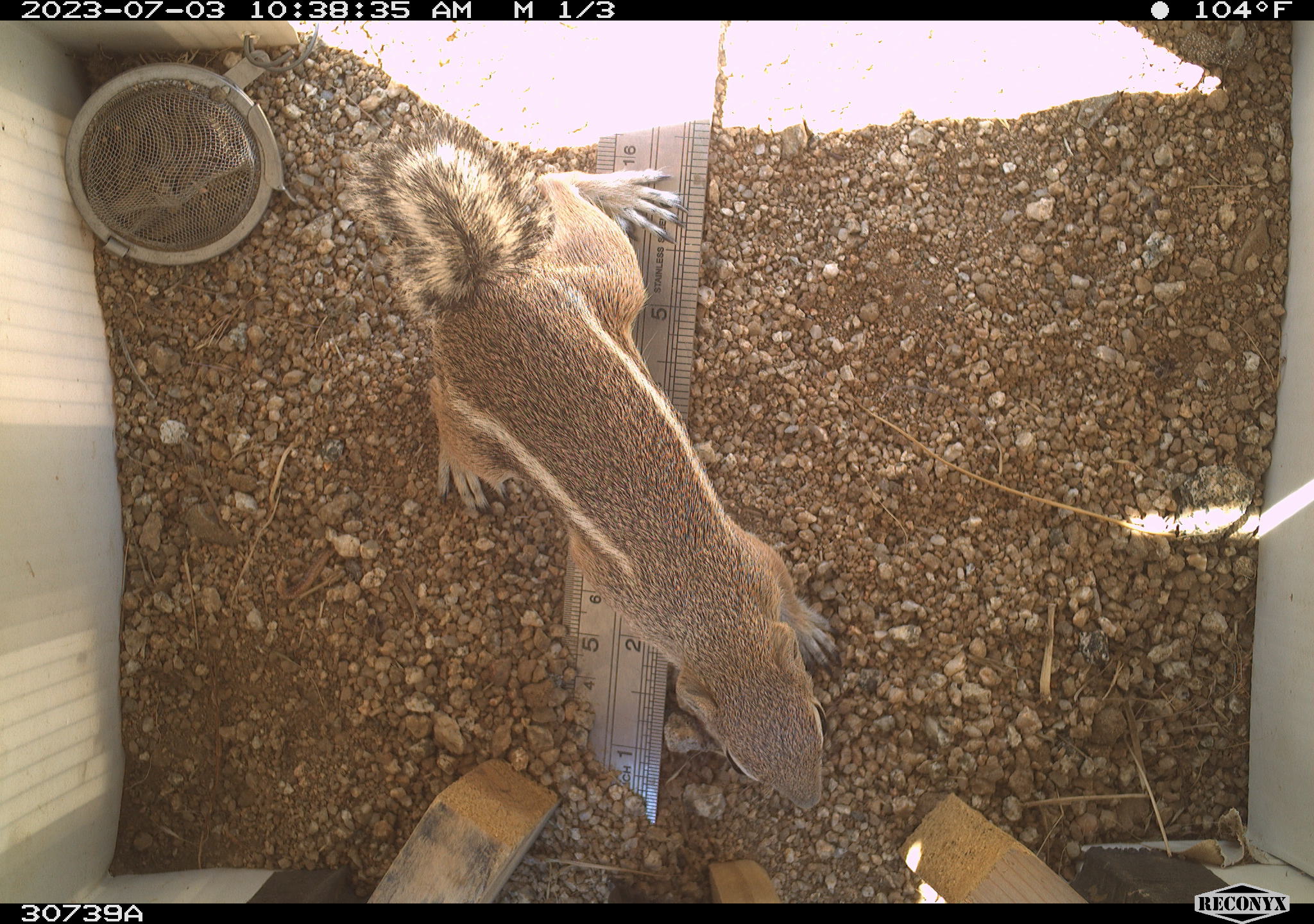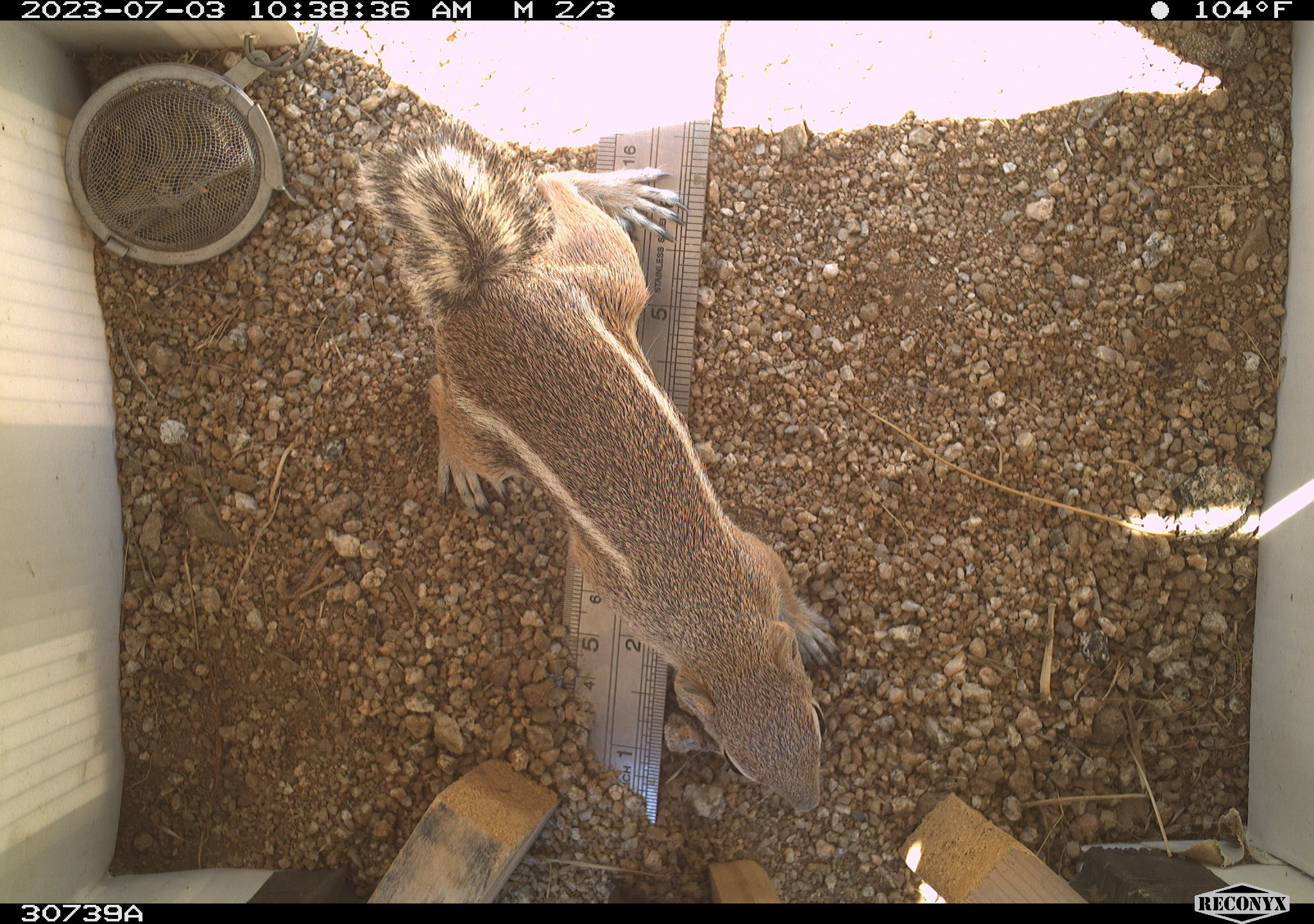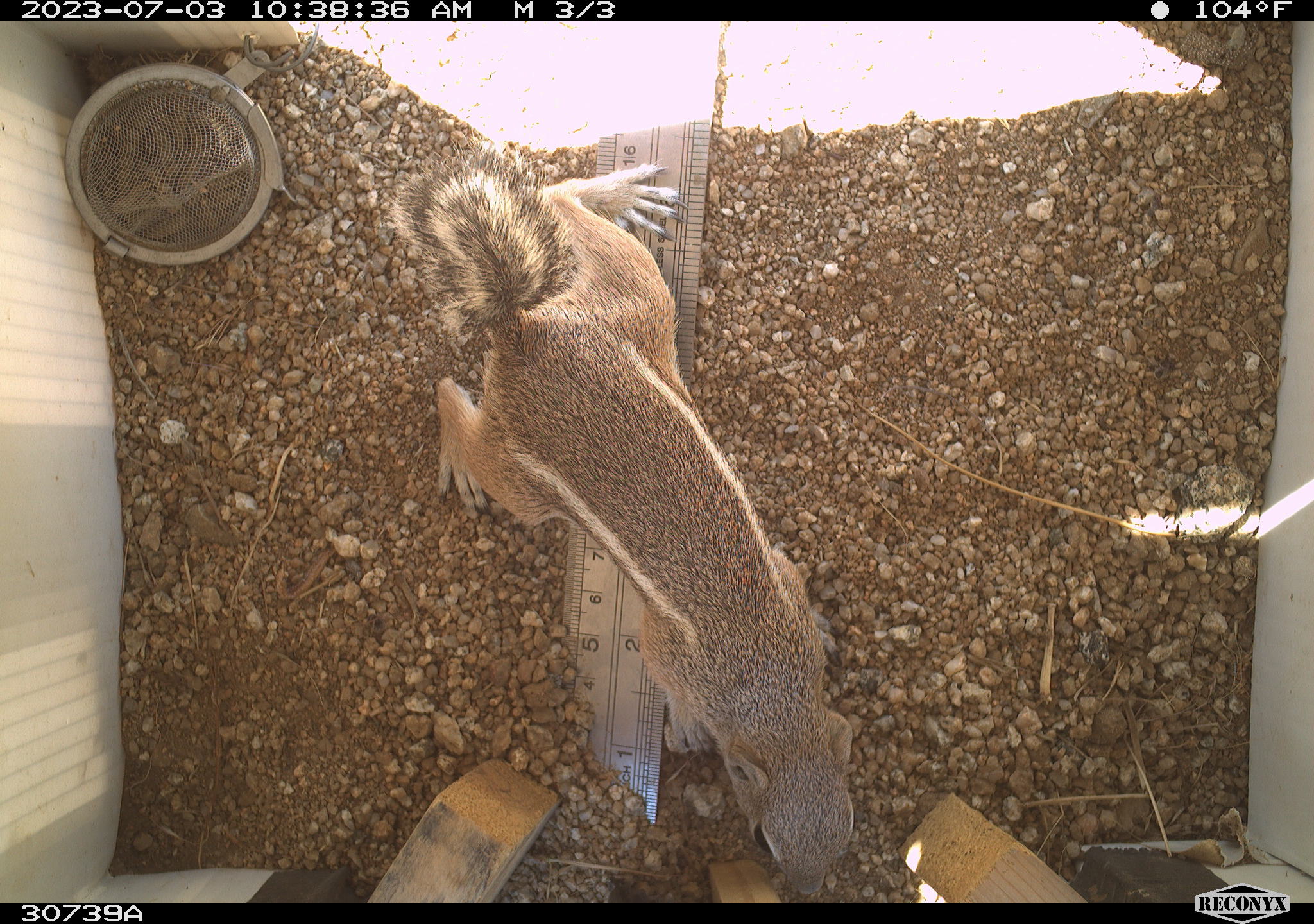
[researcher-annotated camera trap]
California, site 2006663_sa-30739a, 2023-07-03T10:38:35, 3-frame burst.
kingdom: Animalia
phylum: Chordata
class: Mammalia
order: Rodentia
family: Sciuridae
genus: Ammospermophilus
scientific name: Ammospermophilus leucurus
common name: white-tailed antelope squirrel